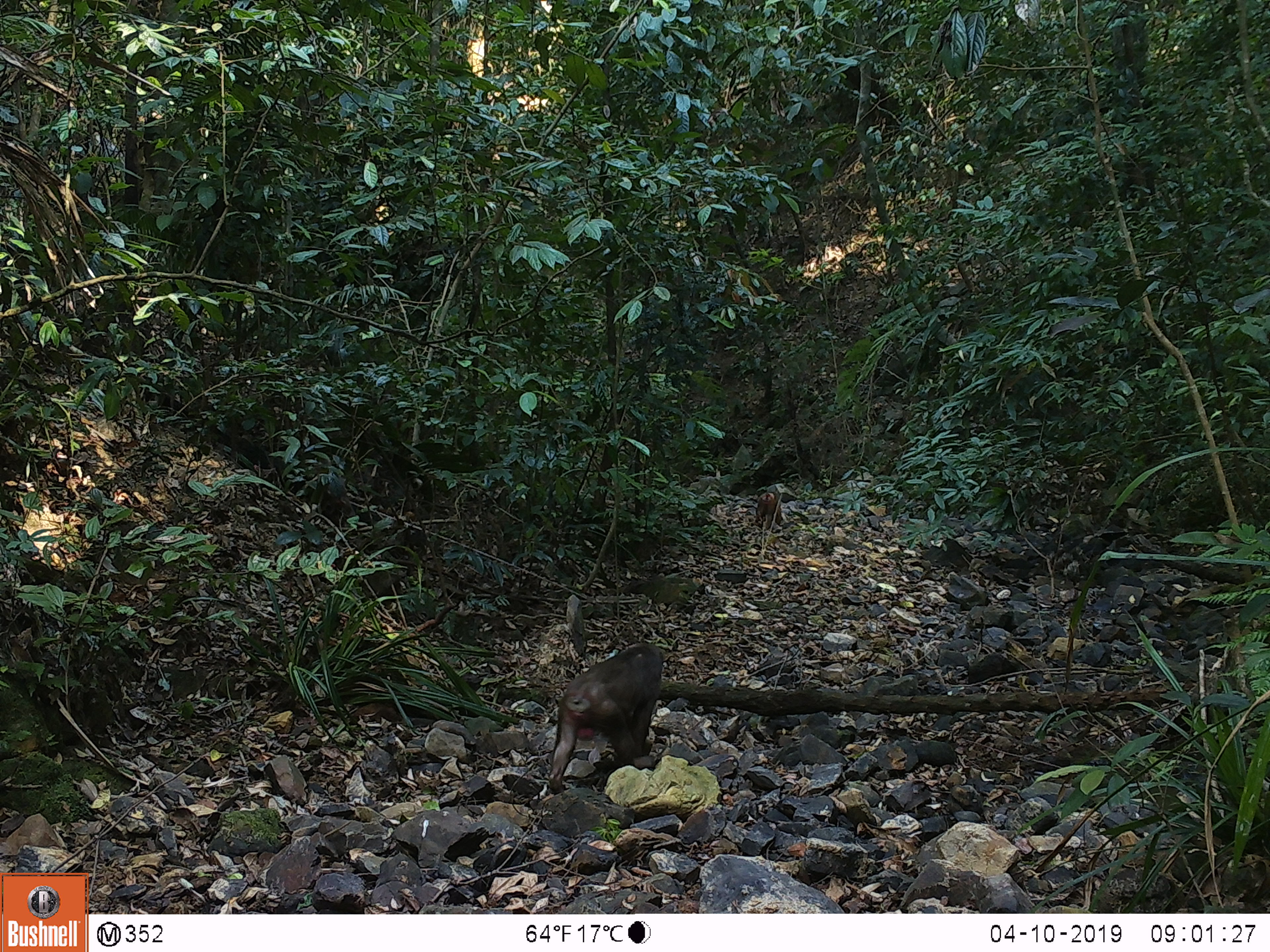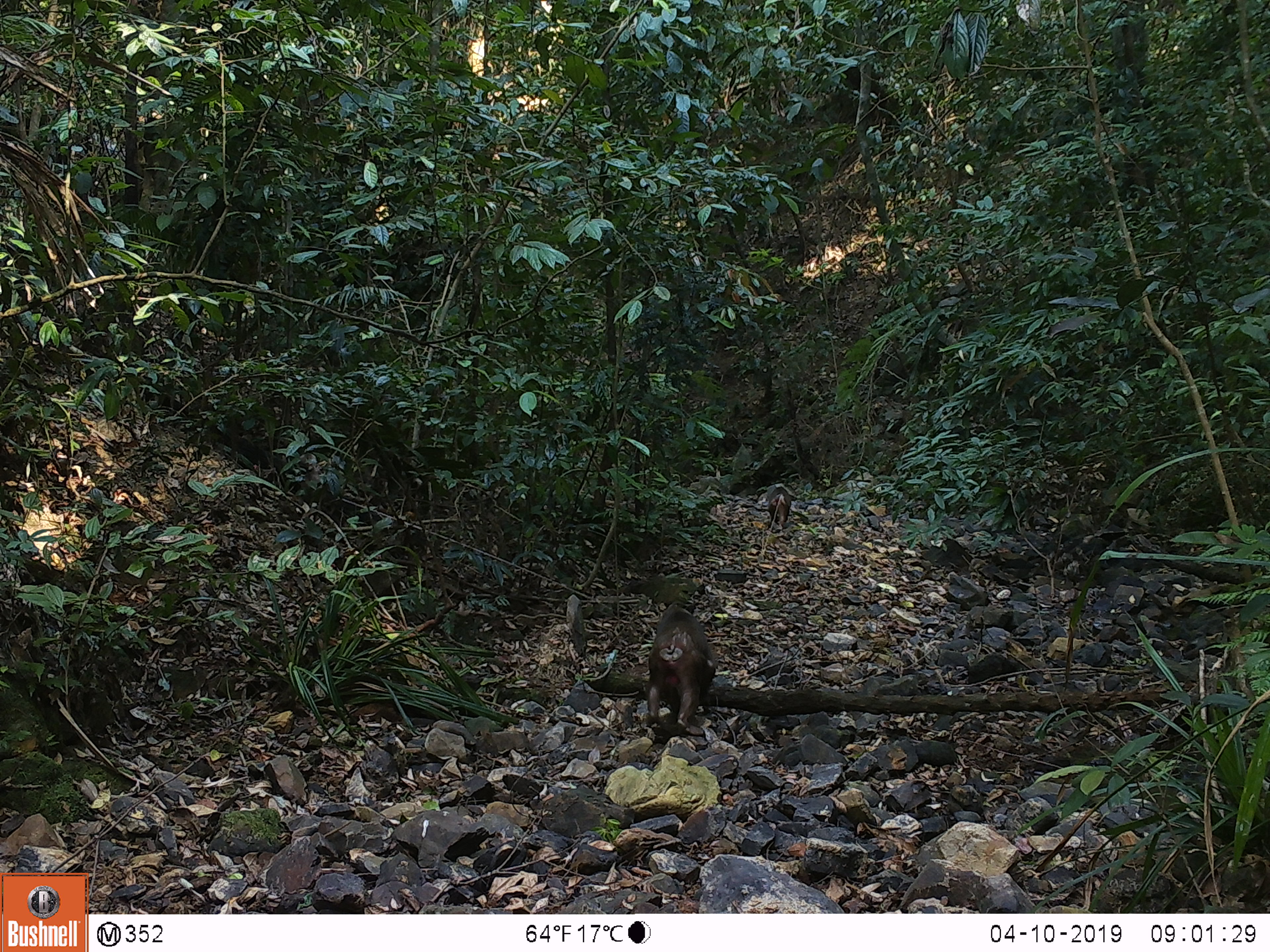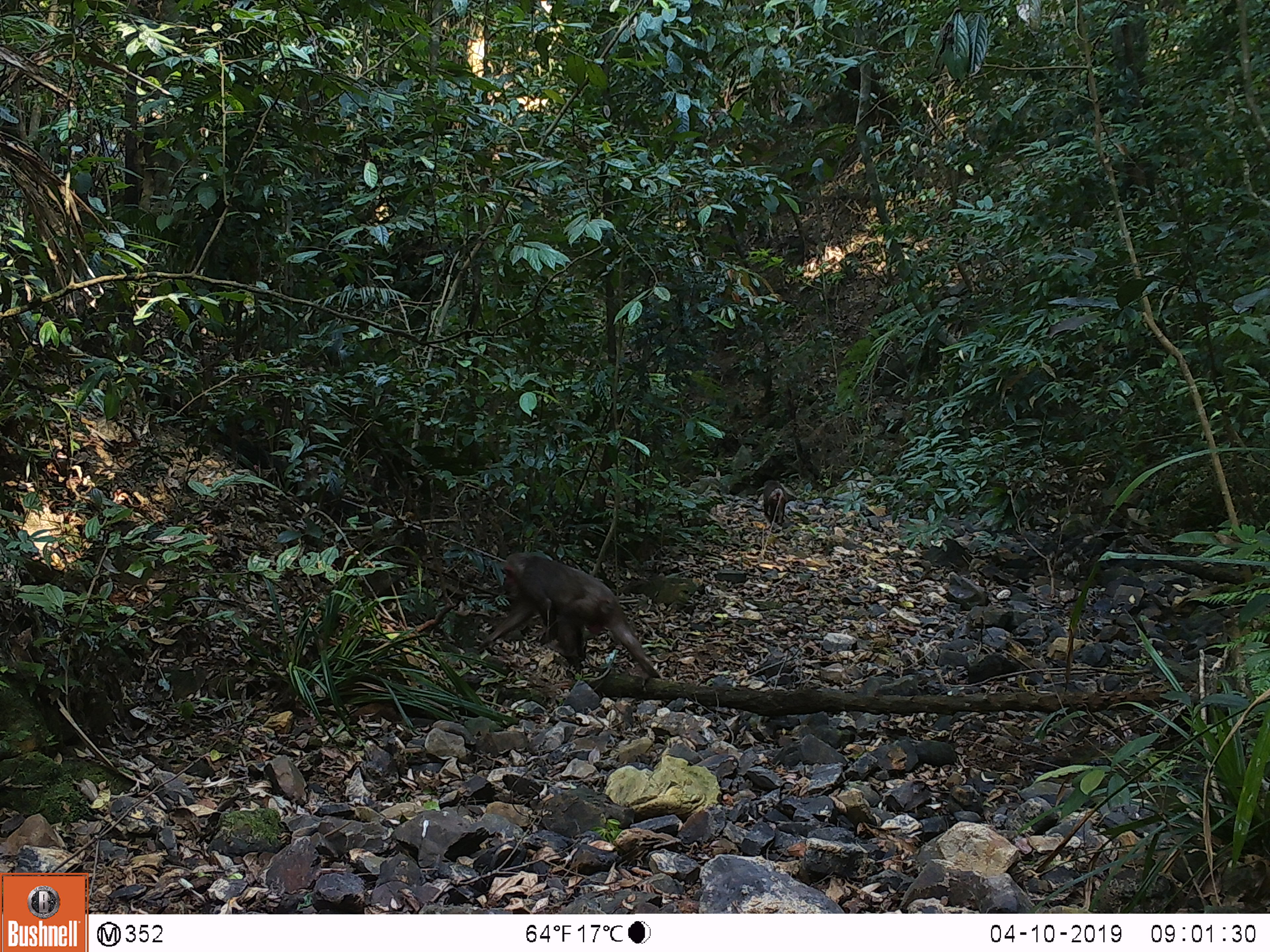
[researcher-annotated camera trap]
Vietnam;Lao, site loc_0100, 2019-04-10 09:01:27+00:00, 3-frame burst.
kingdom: Animalia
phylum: Chordata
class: Mammalia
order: Primates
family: Cercopithecidae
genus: Macaca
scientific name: Macaca arctoides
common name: stump-tailed macaque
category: stump tailed macaque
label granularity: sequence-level